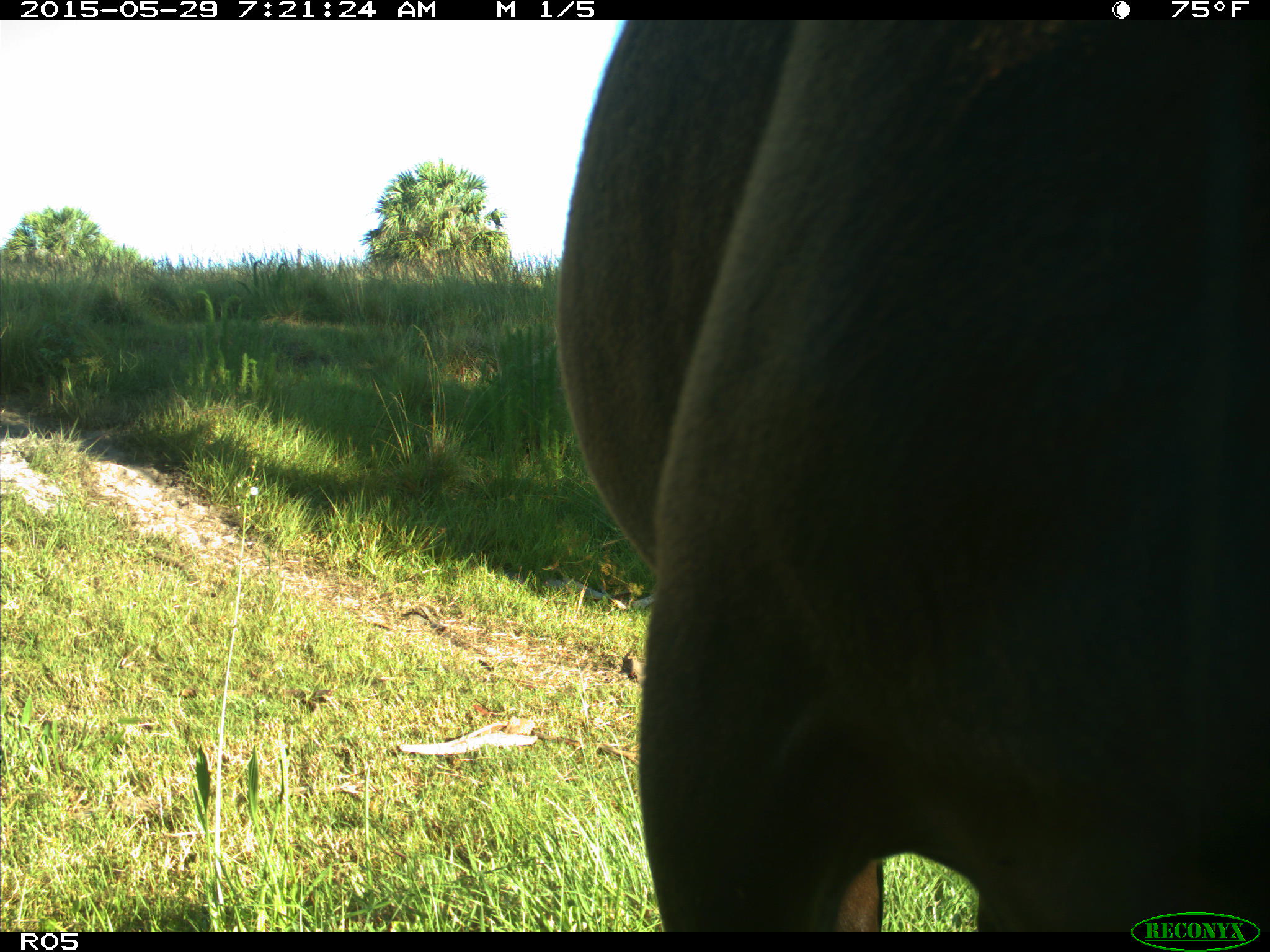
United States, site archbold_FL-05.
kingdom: Animalia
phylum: Chordata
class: Mammalia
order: Artiodactyla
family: Bovidae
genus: Bos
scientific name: Bos taurus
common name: domestic cow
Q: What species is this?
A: Bos taurus (domestic cow).